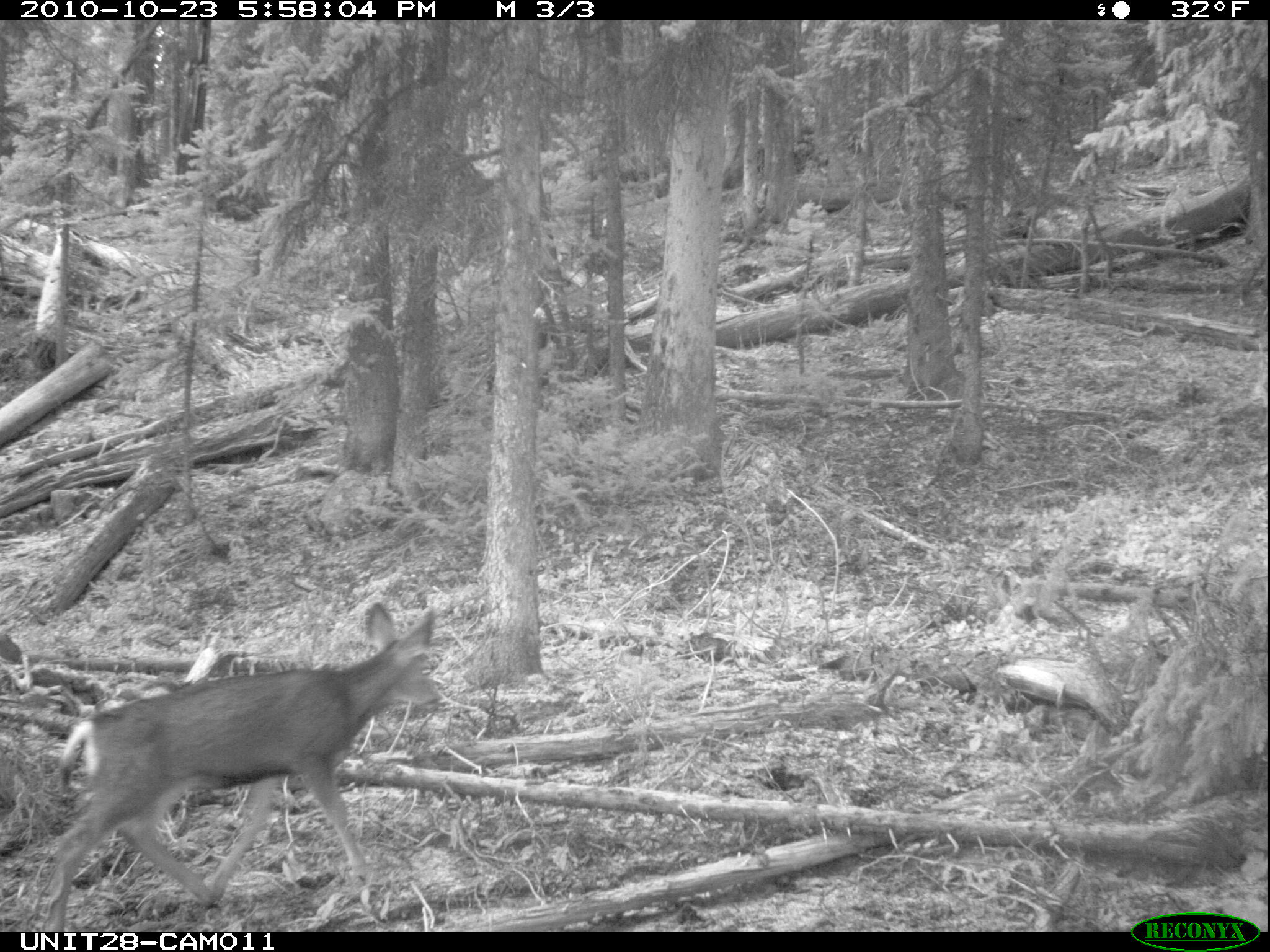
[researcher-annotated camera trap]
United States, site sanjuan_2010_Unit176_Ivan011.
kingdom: Animalia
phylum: Chordata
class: Mammalia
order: Artiodactyla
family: Cervidae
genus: Odocoileus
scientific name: Odocoileus hemionus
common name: mule deer